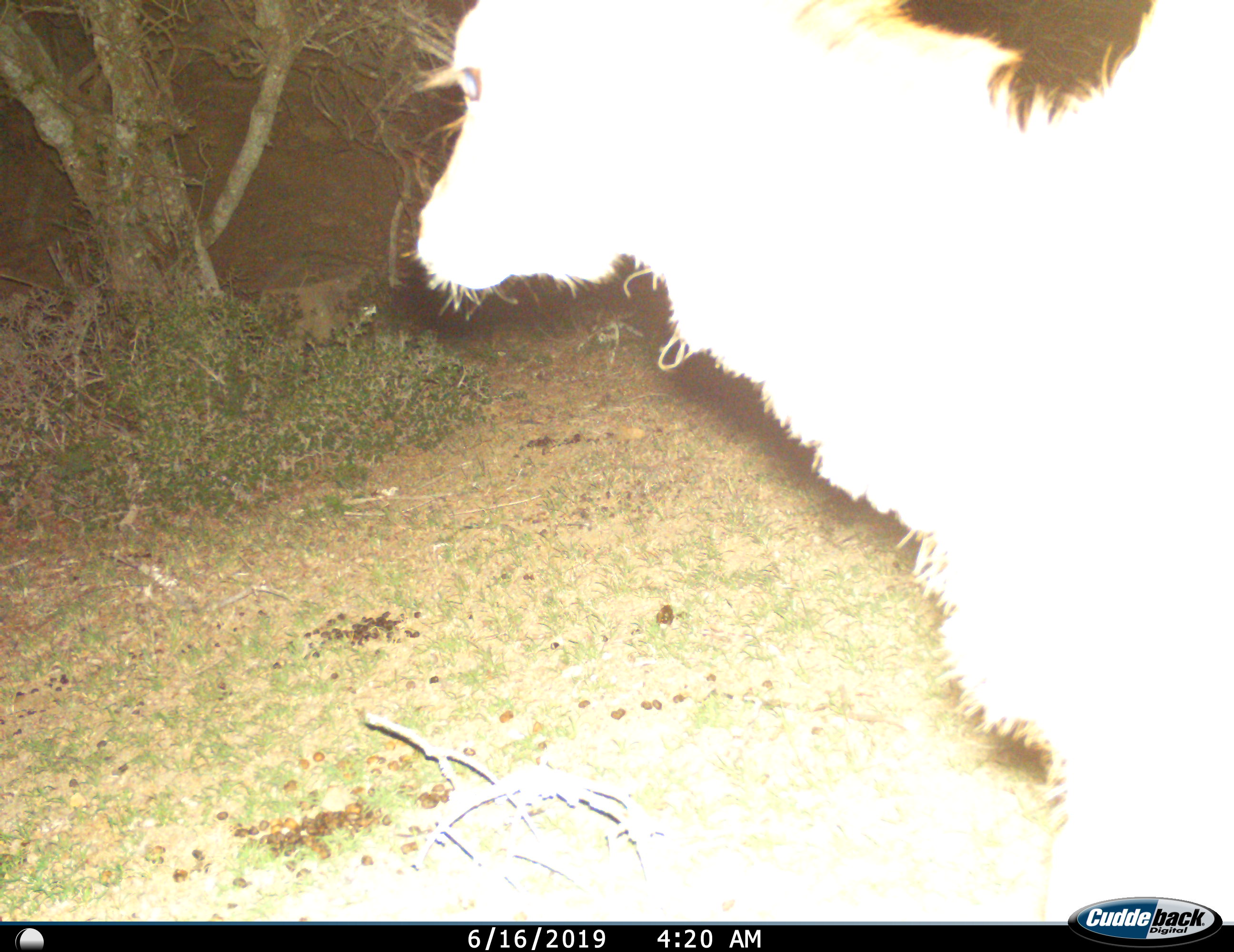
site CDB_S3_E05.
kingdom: Animalia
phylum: Chordata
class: Mammalia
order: Artiodactyla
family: Bovidae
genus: Tragelaphus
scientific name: Tragelaphus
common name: kudu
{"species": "kudu (Tragelaphus)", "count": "1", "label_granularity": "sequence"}